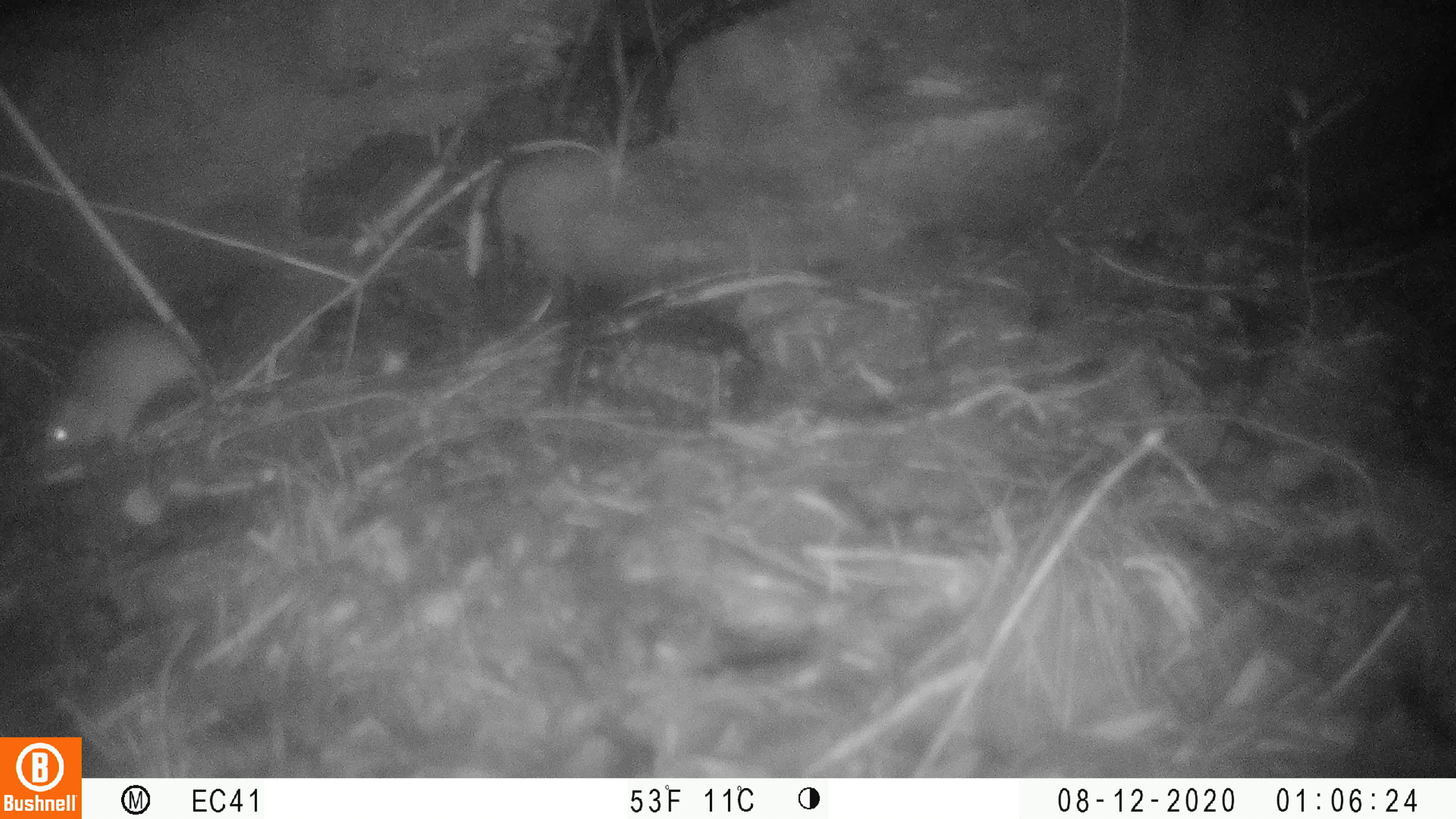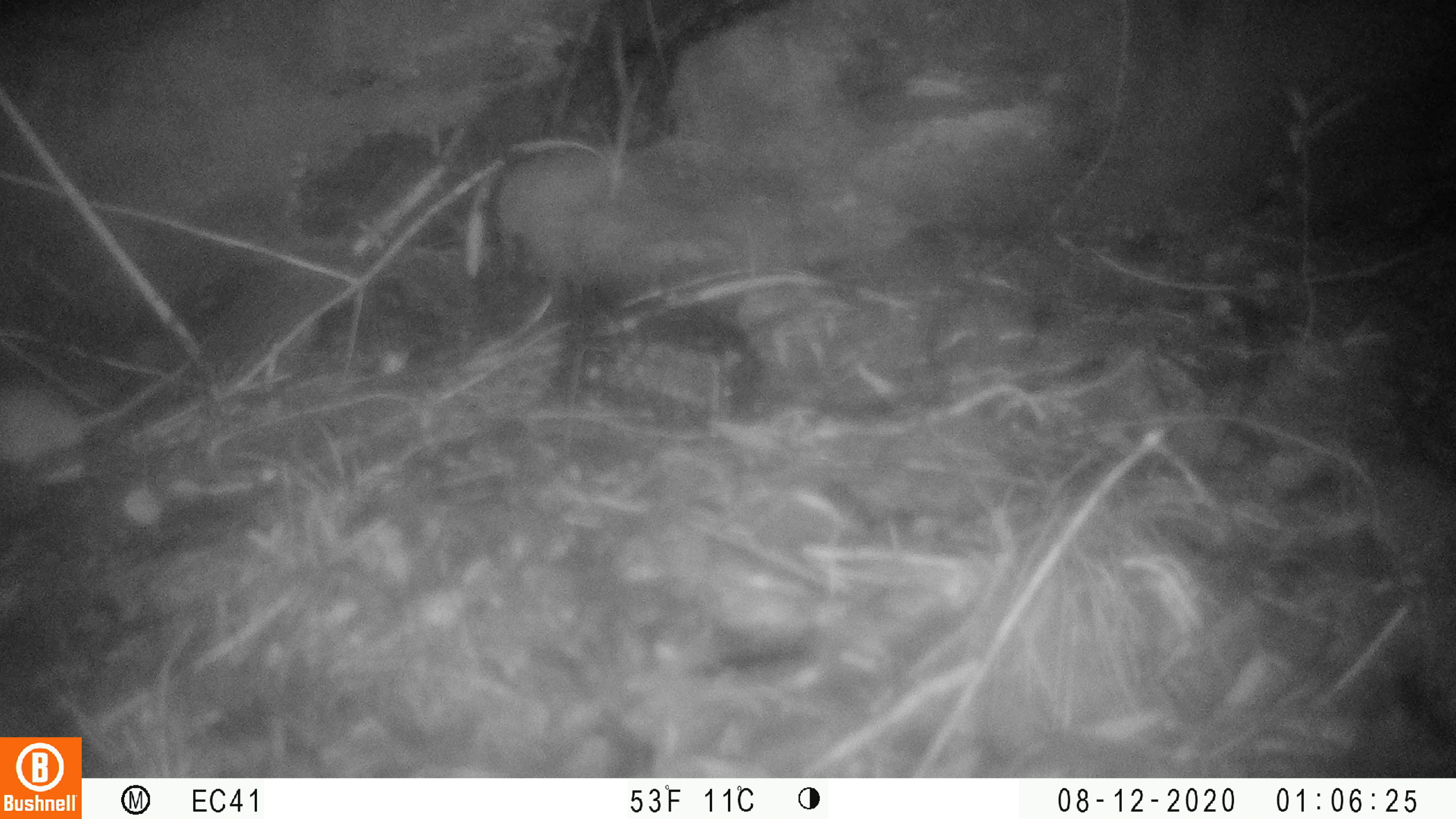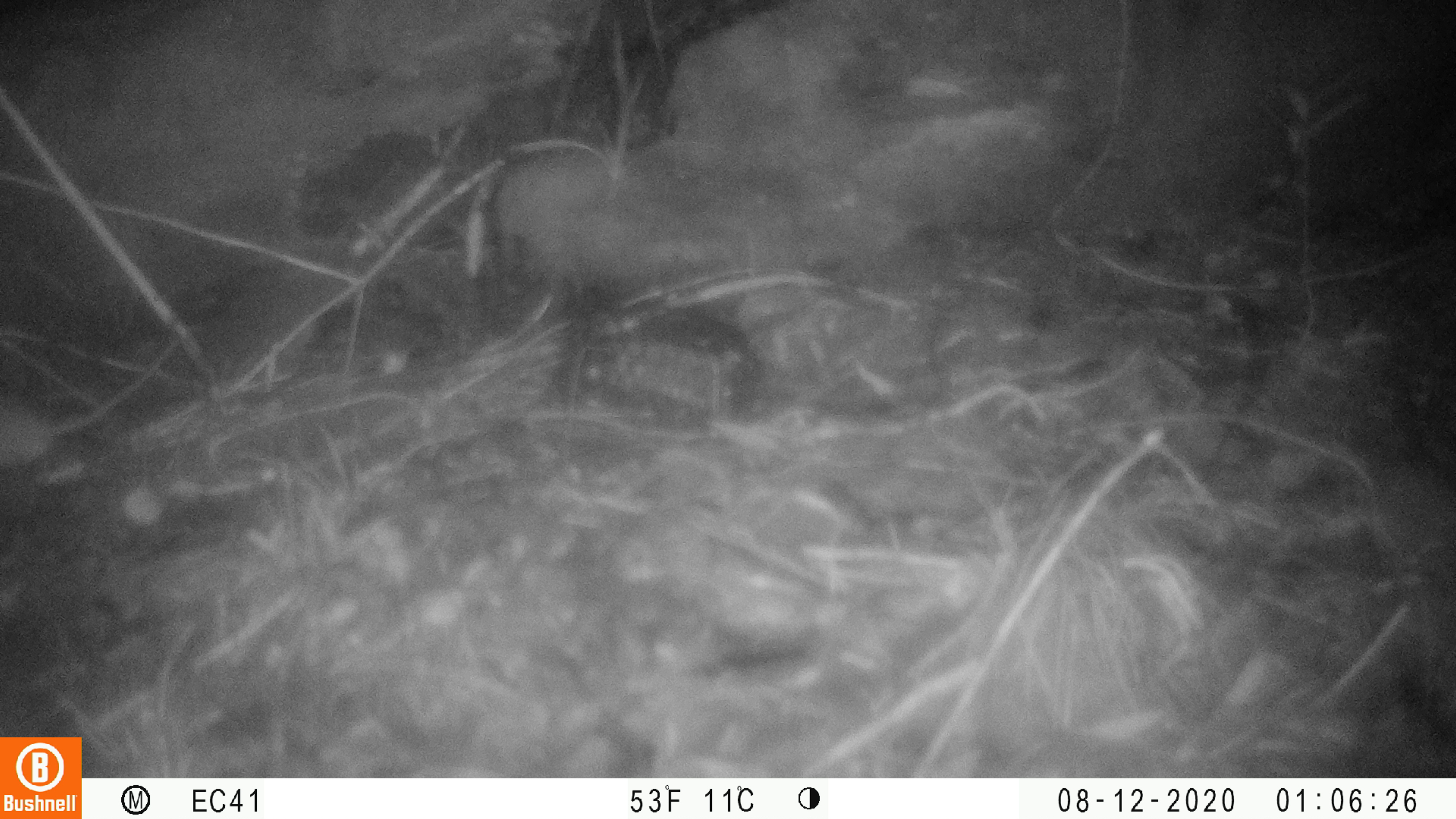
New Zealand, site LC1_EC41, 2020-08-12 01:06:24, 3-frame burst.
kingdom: Animalia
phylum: Chordata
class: Mammalia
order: Rodentia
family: Muridae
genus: Rattus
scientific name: Rattus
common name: rat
Rat (Rattus).